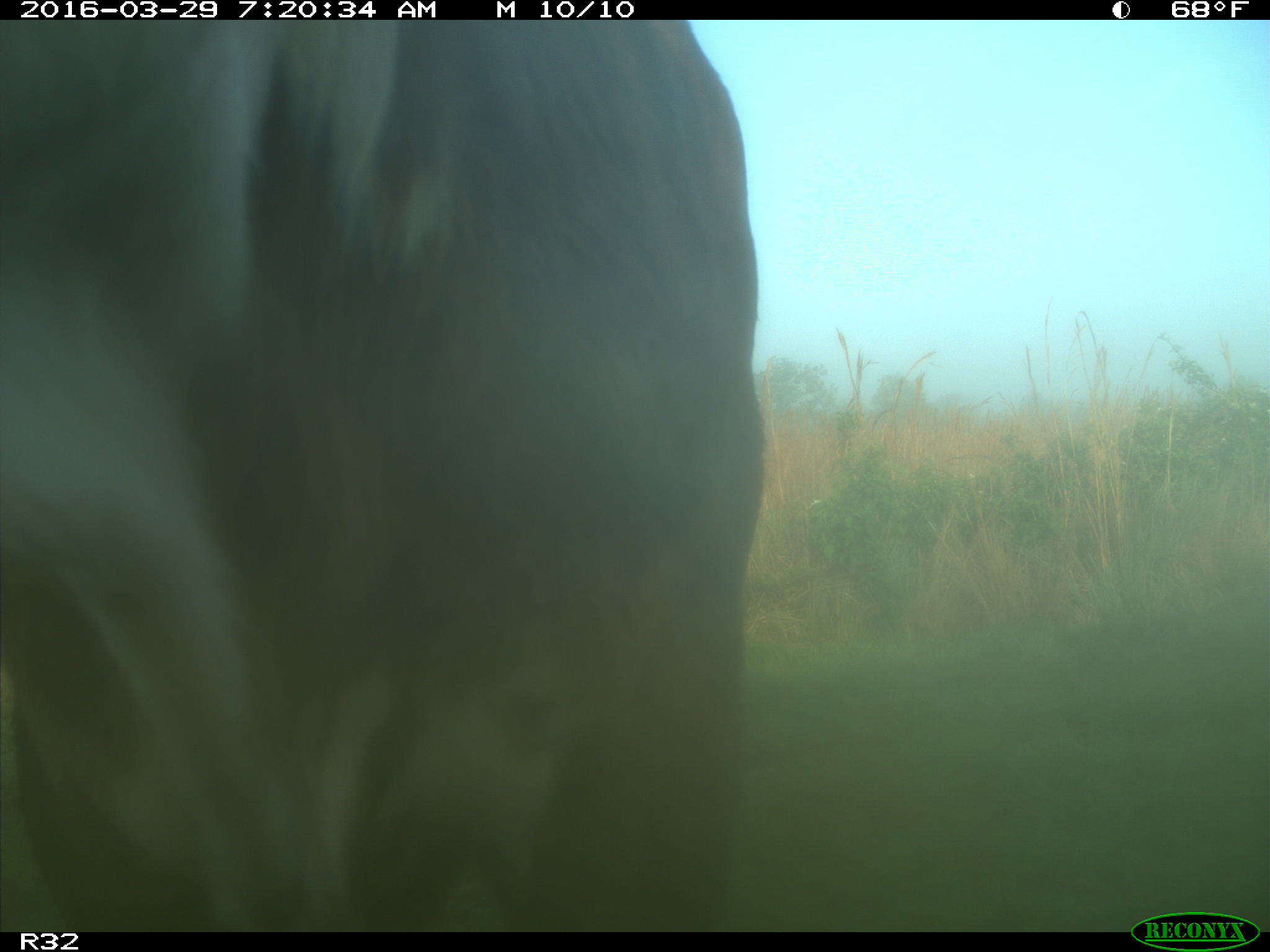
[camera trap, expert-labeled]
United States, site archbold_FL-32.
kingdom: Animalia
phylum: Chordata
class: Mammalia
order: Artiodactyla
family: Bovidae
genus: Bos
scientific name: Bos taurus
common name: domestic cow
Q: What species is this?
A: Bos taurus (domestic cow).